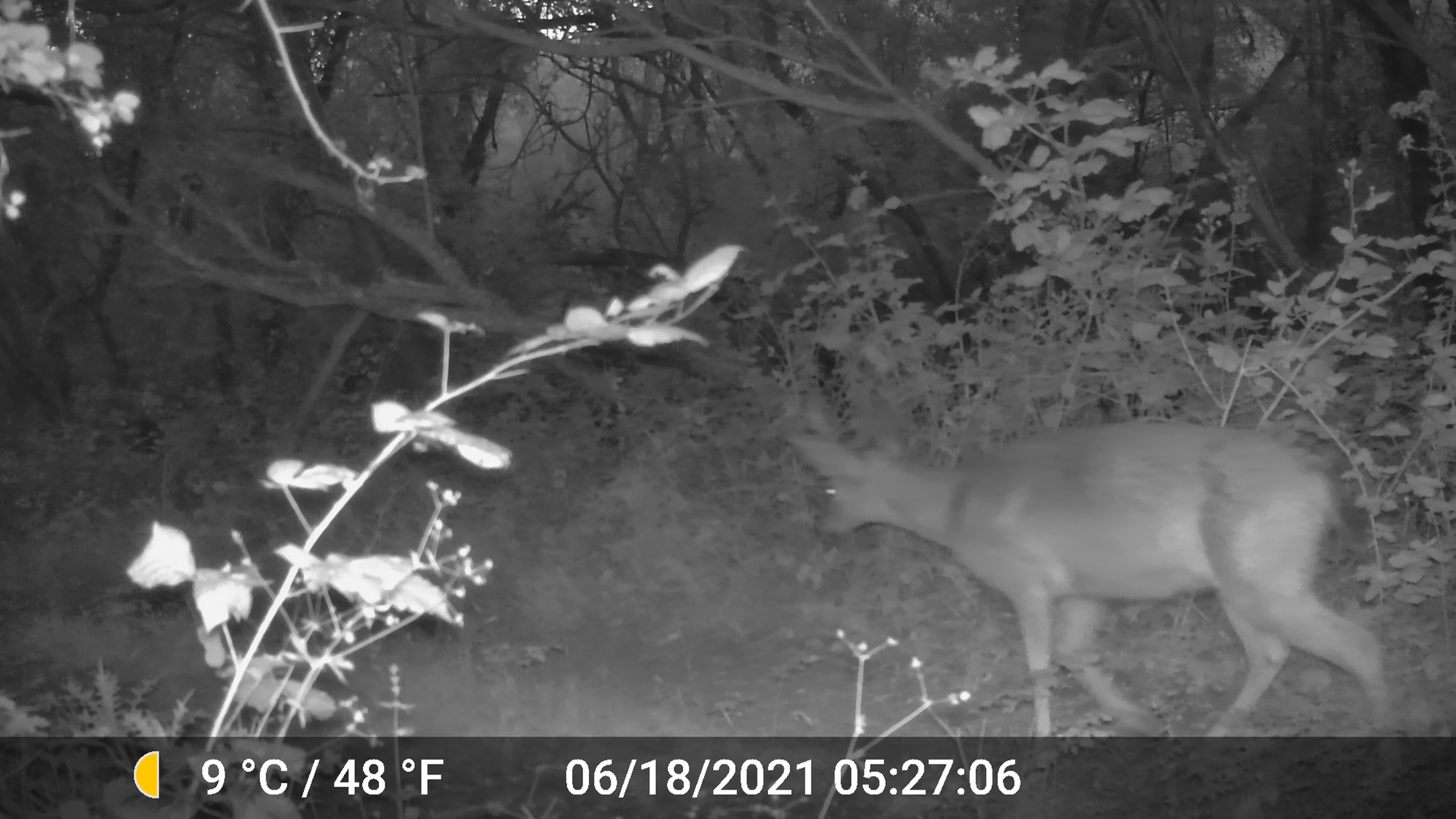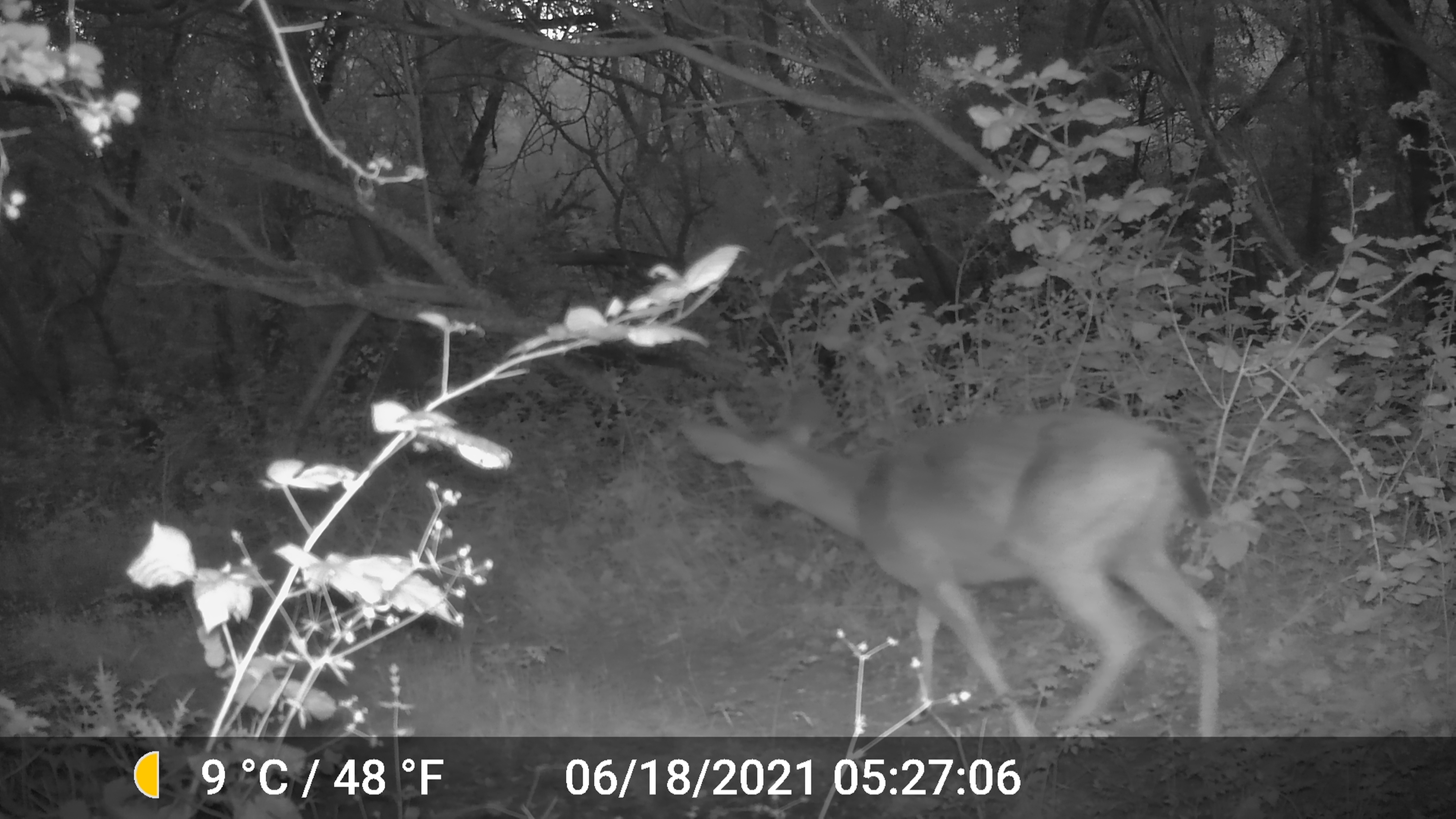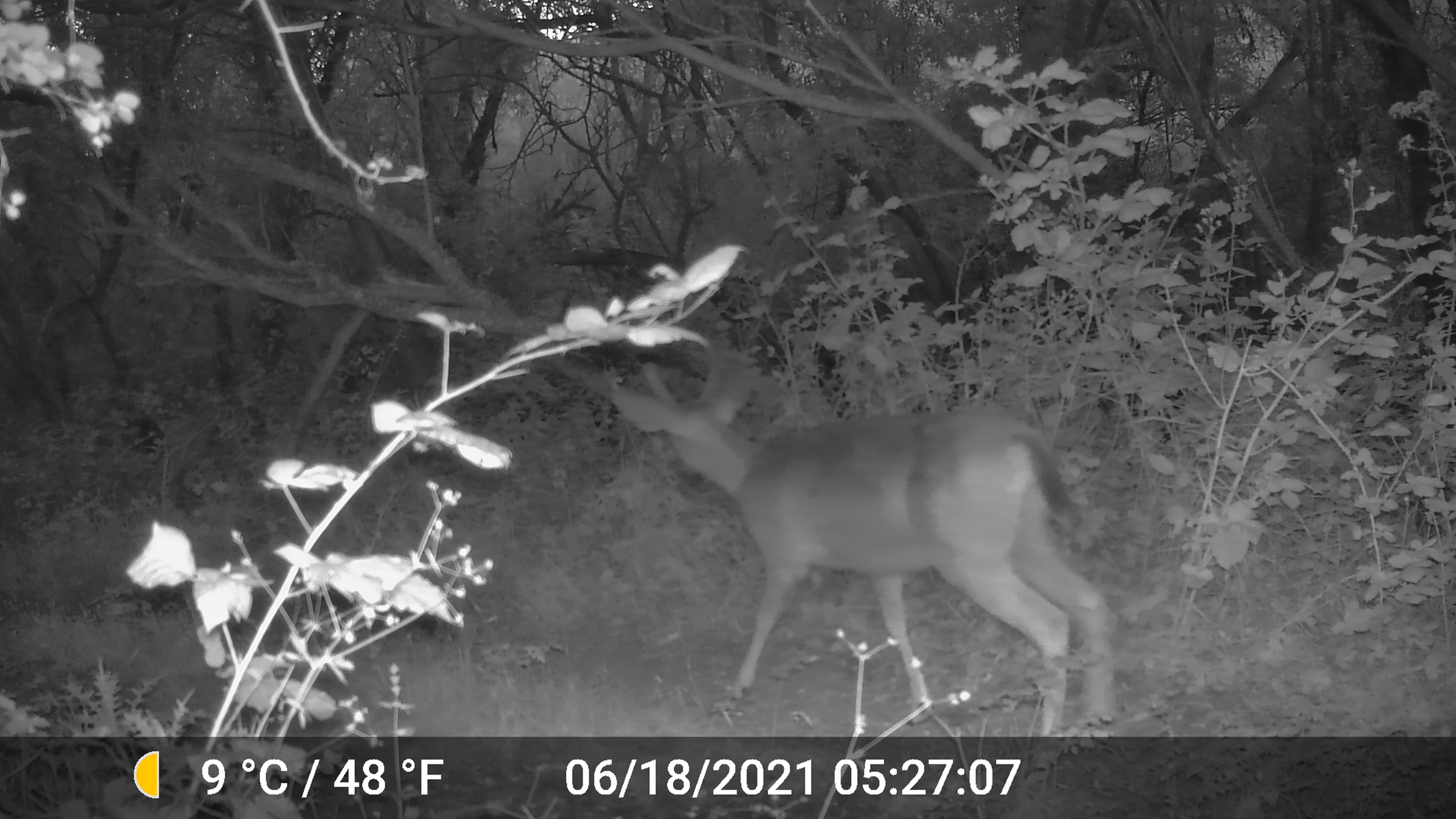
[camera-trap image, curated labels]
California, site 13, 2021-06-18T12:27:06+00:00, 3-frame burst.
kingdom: Animalia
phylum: Chordata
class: Mammalia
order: Artiodactyla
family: Cervidae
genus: Odocoileus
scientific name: Odocoileus hemionus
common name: mule deer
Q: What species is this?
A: Mule deer (Odocoileus hemionus).